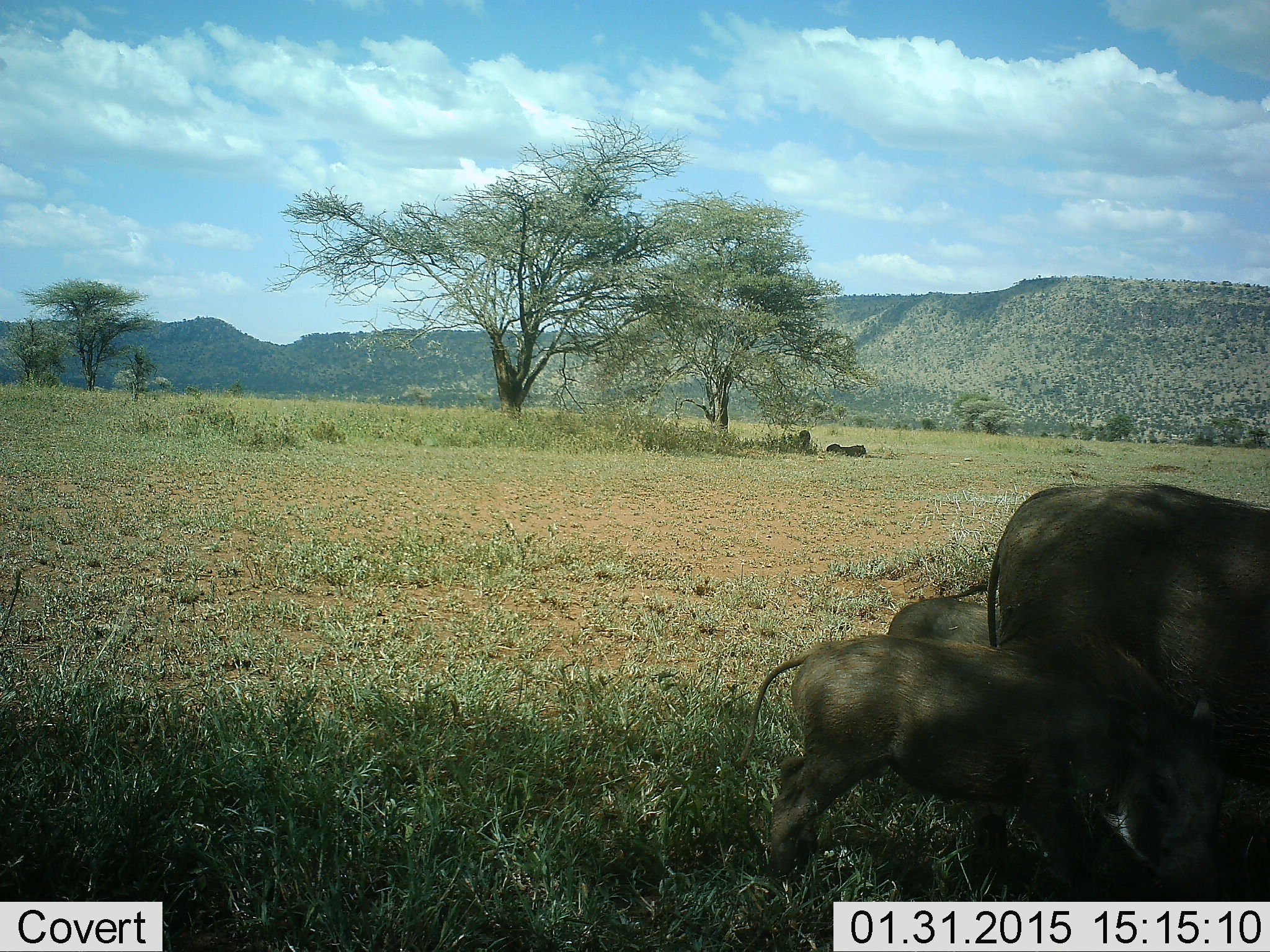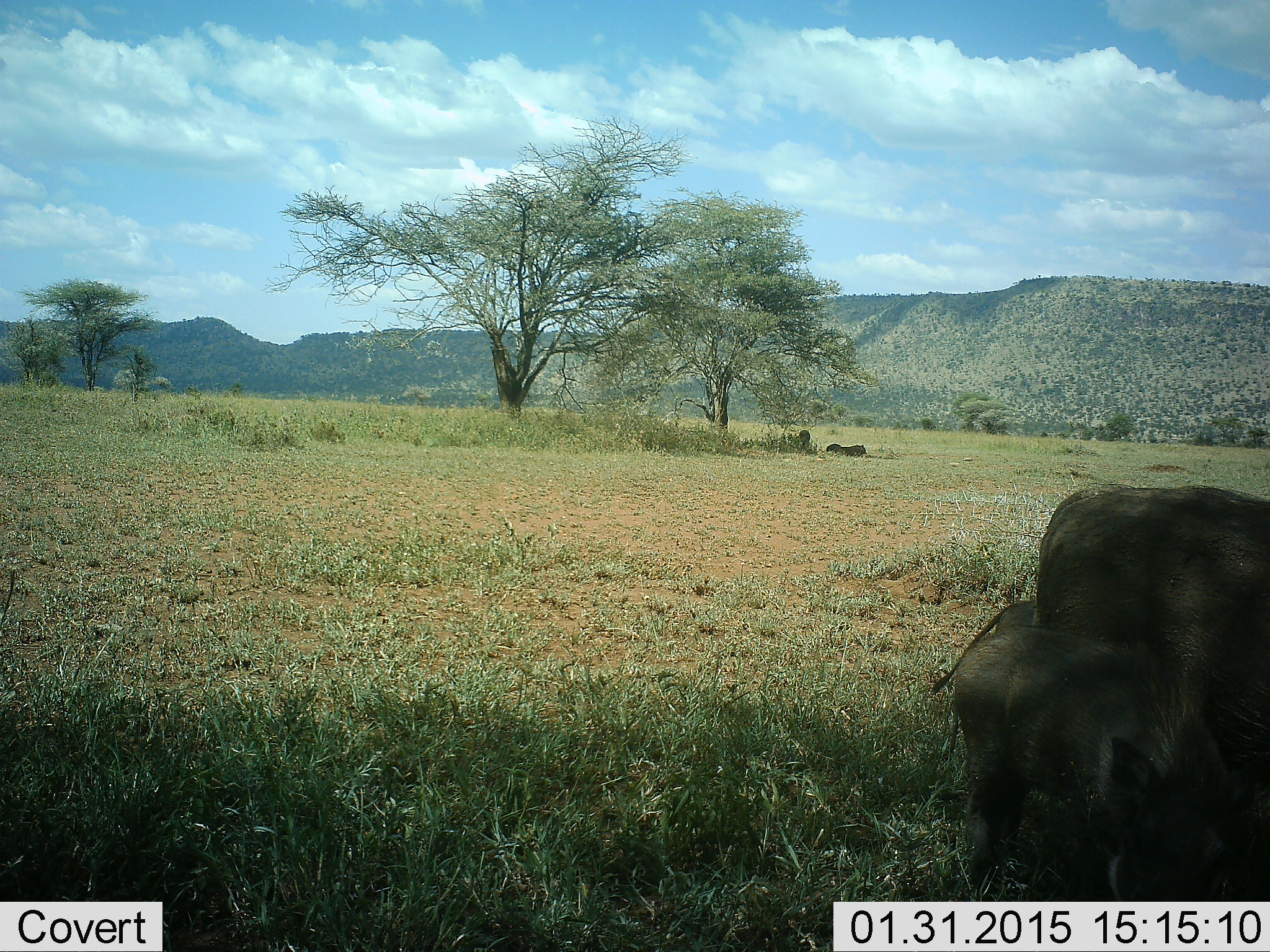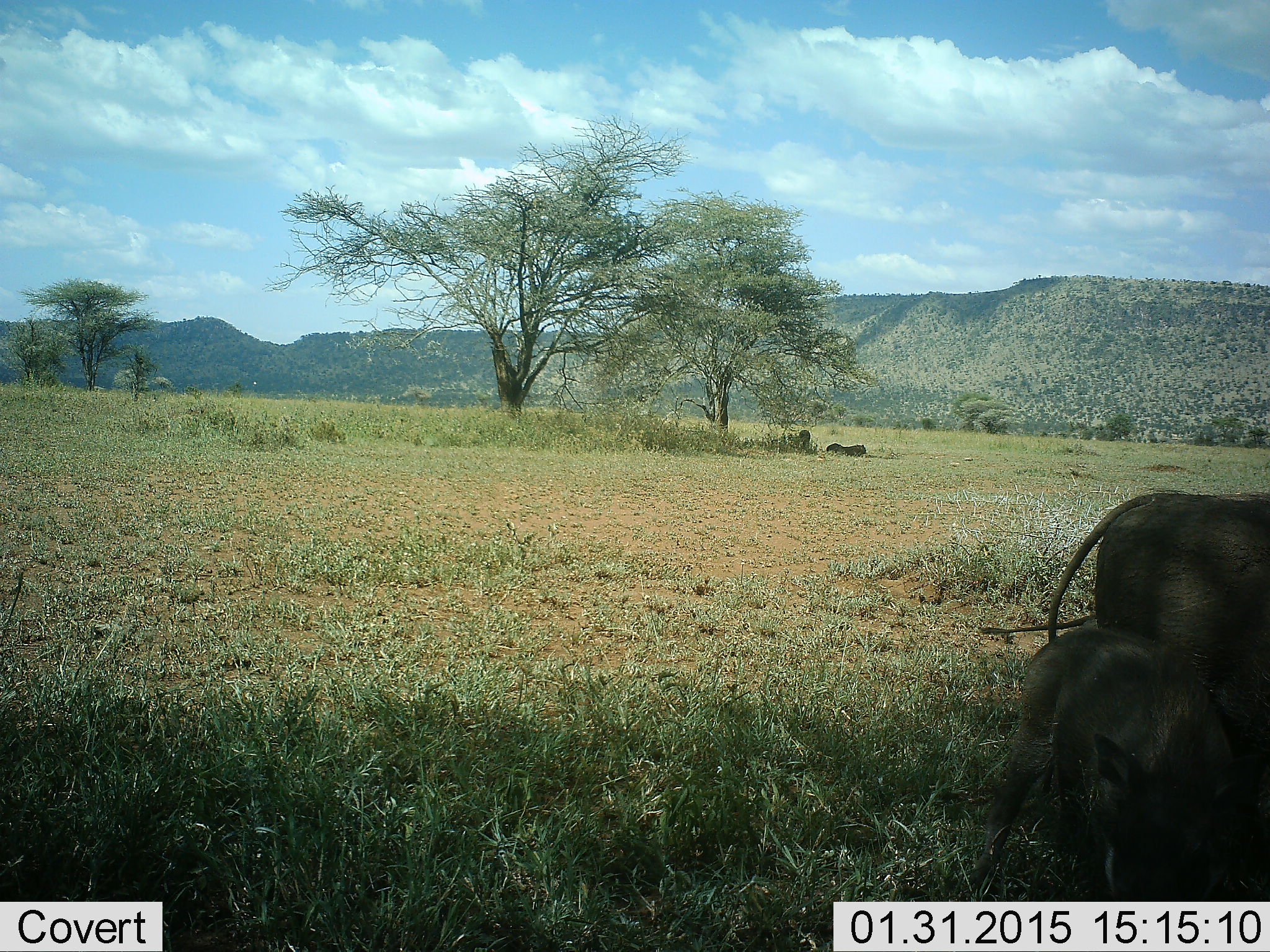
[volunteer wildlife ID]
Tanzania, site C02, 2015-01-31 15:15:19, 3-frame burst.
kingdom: Animalia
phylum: Chordata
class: Mammalia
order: Artiodactyla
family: Suidae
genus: Phacochoerus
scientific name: Phacochoerus africanus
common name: warthog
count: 3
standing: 18%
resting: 27%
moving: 82%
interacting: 0%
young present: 100%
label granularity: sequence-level